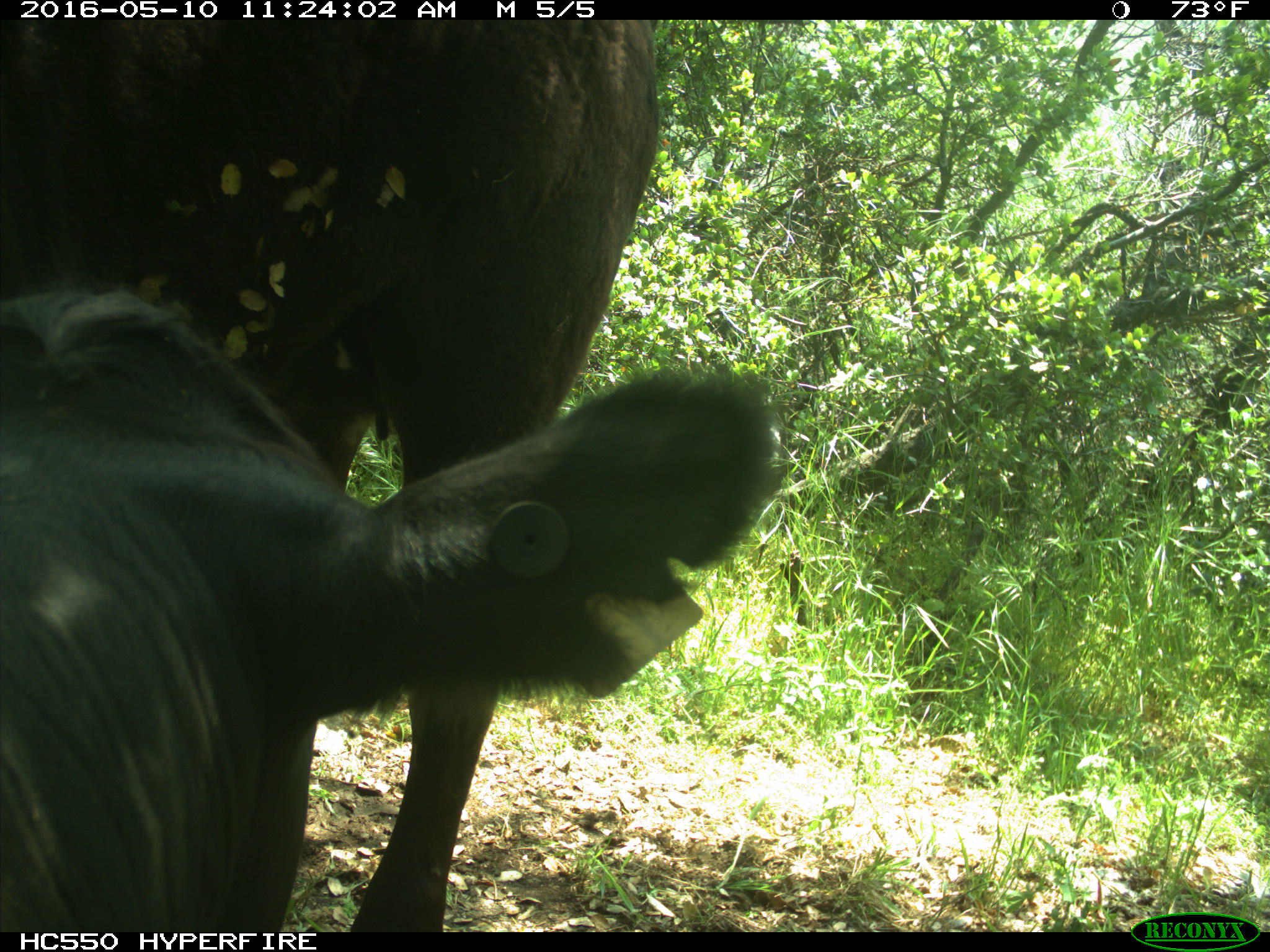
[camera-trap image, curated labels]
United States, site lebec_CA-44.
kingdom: Animalia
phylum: Chordata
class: Mammalia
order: Artiodactyla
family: Bovidae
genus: Bos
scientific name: Bos taurus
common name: domestic cow